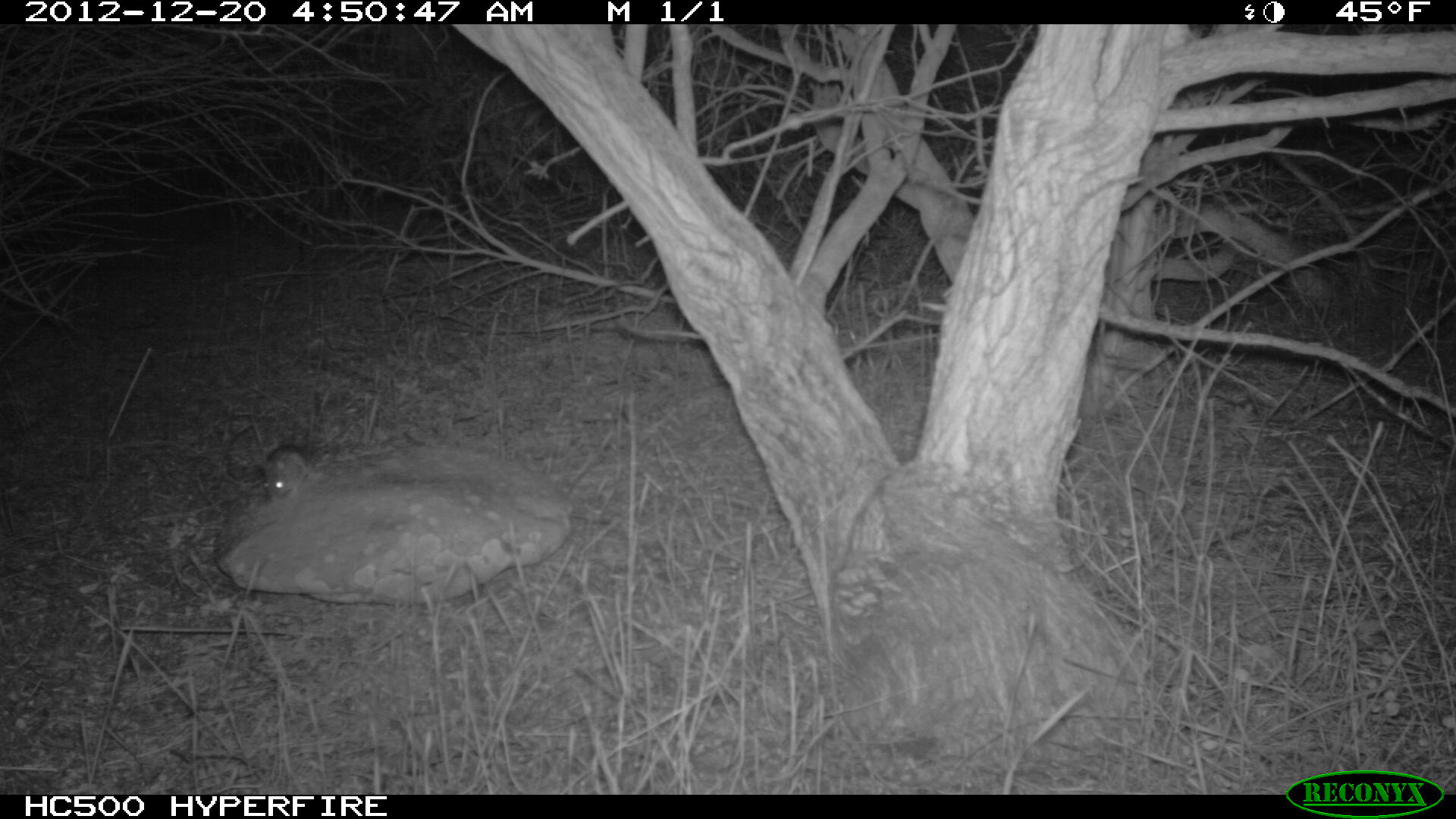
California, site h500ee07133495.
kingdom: Animalia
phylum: Chordata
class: Mammalia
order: Rodentia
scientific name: Rodentia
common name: rodent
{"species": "rodent (Rodentia)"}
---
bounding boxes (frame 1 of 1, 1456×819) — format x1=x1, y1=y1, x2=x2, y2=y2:
rodent: x1=258, y1=443, x2=309, y2=503